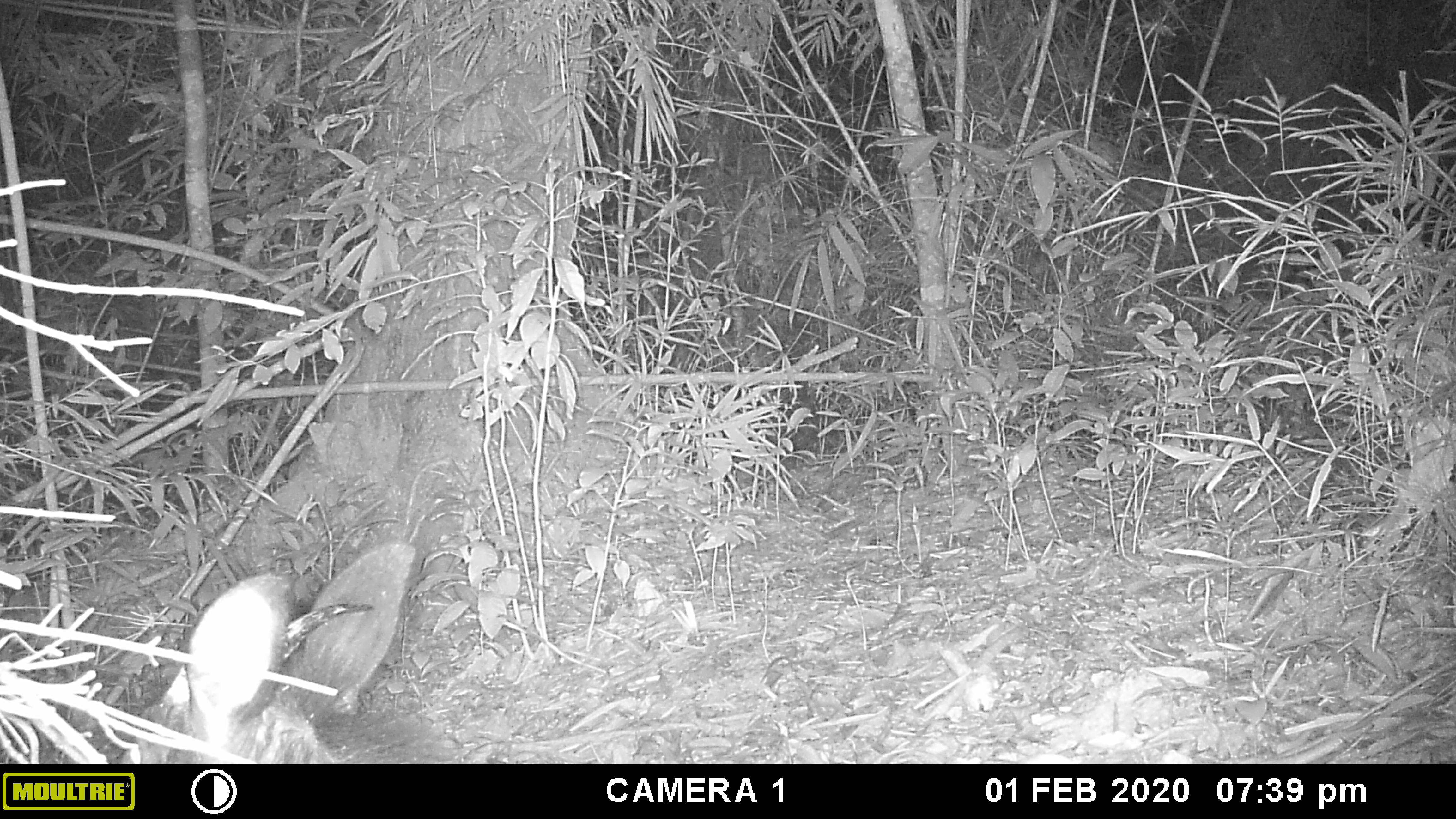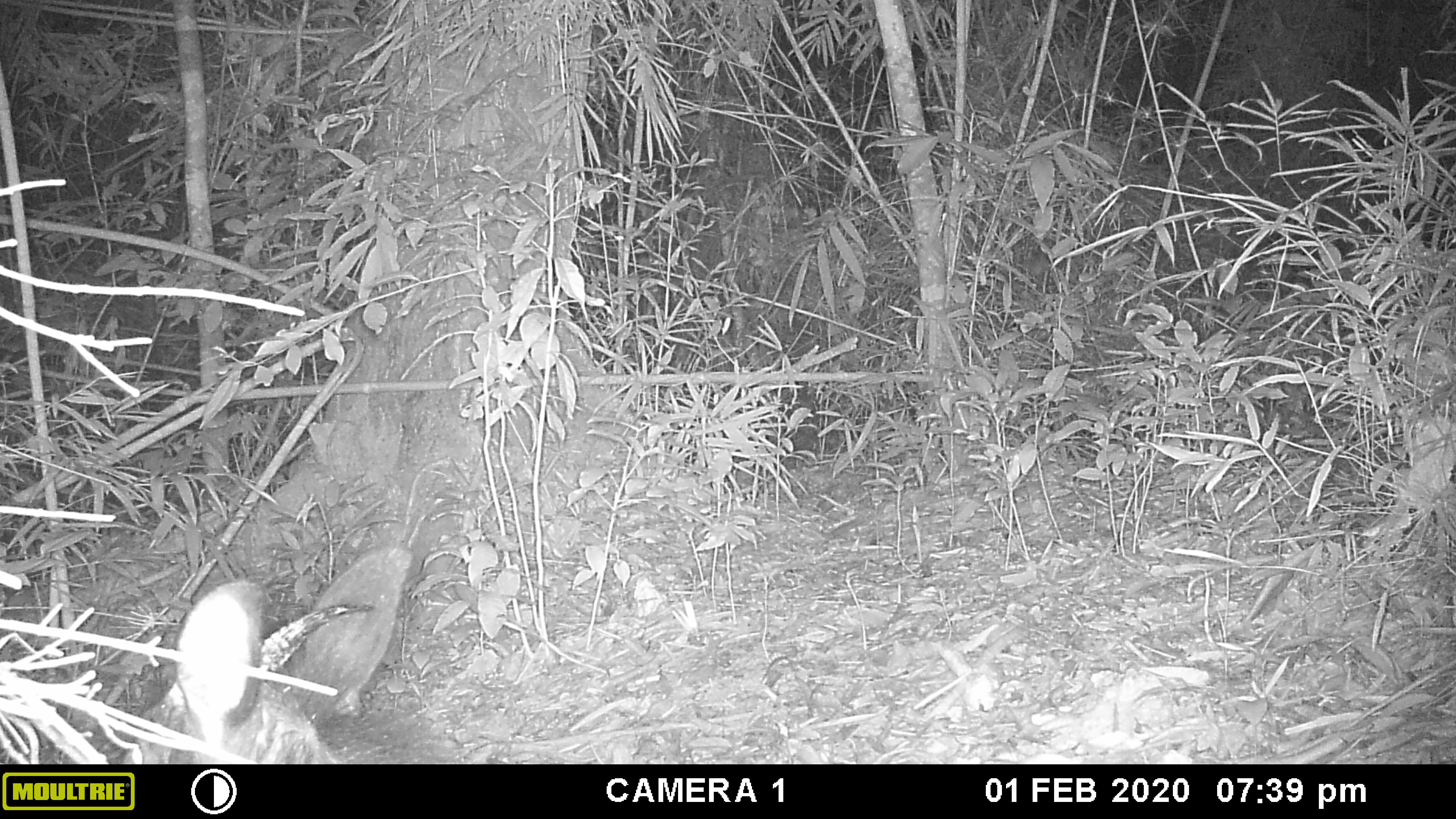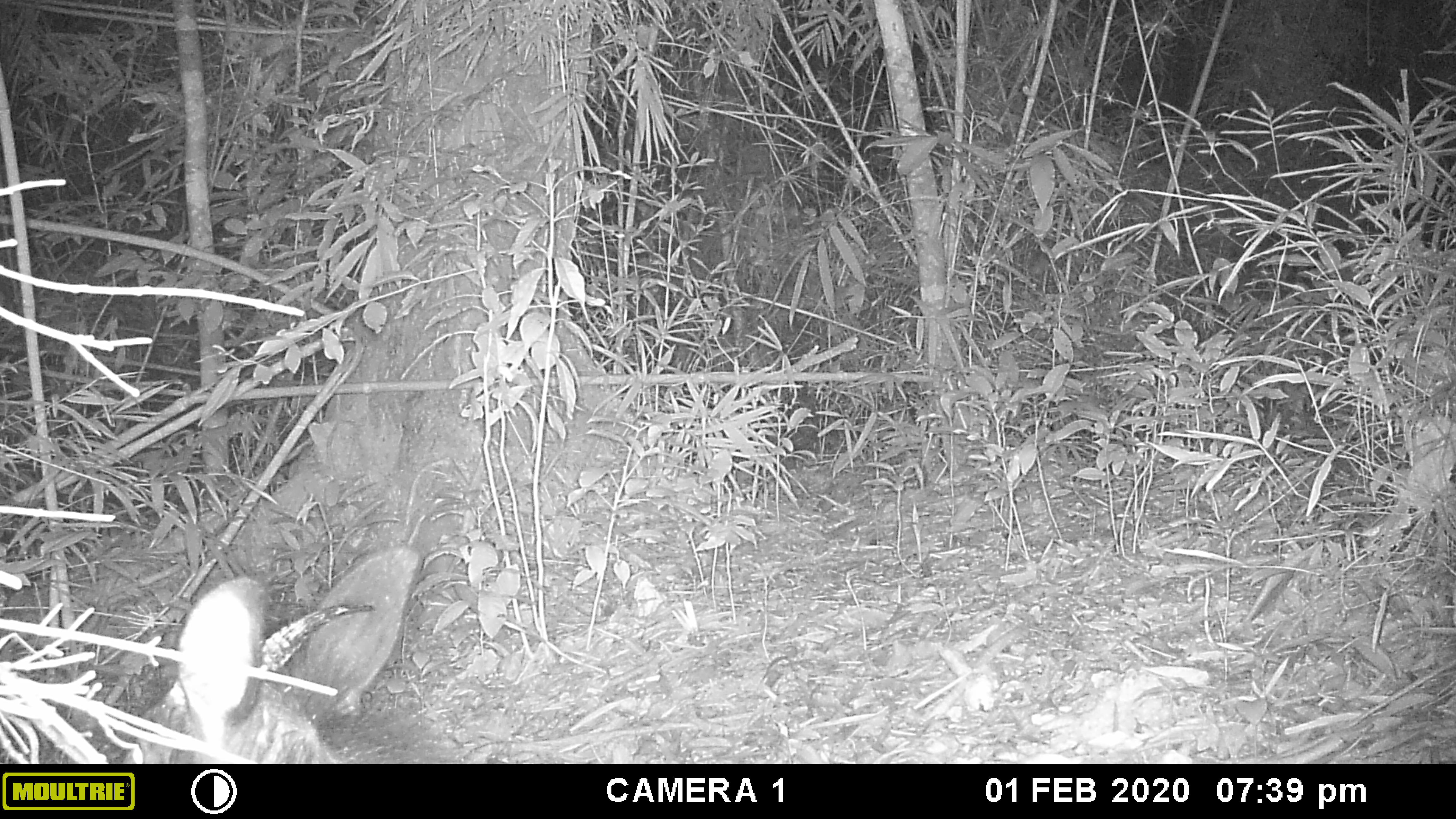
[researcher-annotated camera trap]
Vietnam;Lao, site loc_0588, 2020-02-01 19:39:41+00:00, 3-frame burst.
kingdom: Animalia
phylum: Chordata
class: Mammalia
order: Artiodactyla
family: Bovidae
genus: Capricornis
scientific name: Capricornis sumatraensis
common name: chinese serow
Chinese serow (Capricornis sumatraensis). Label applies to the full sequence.